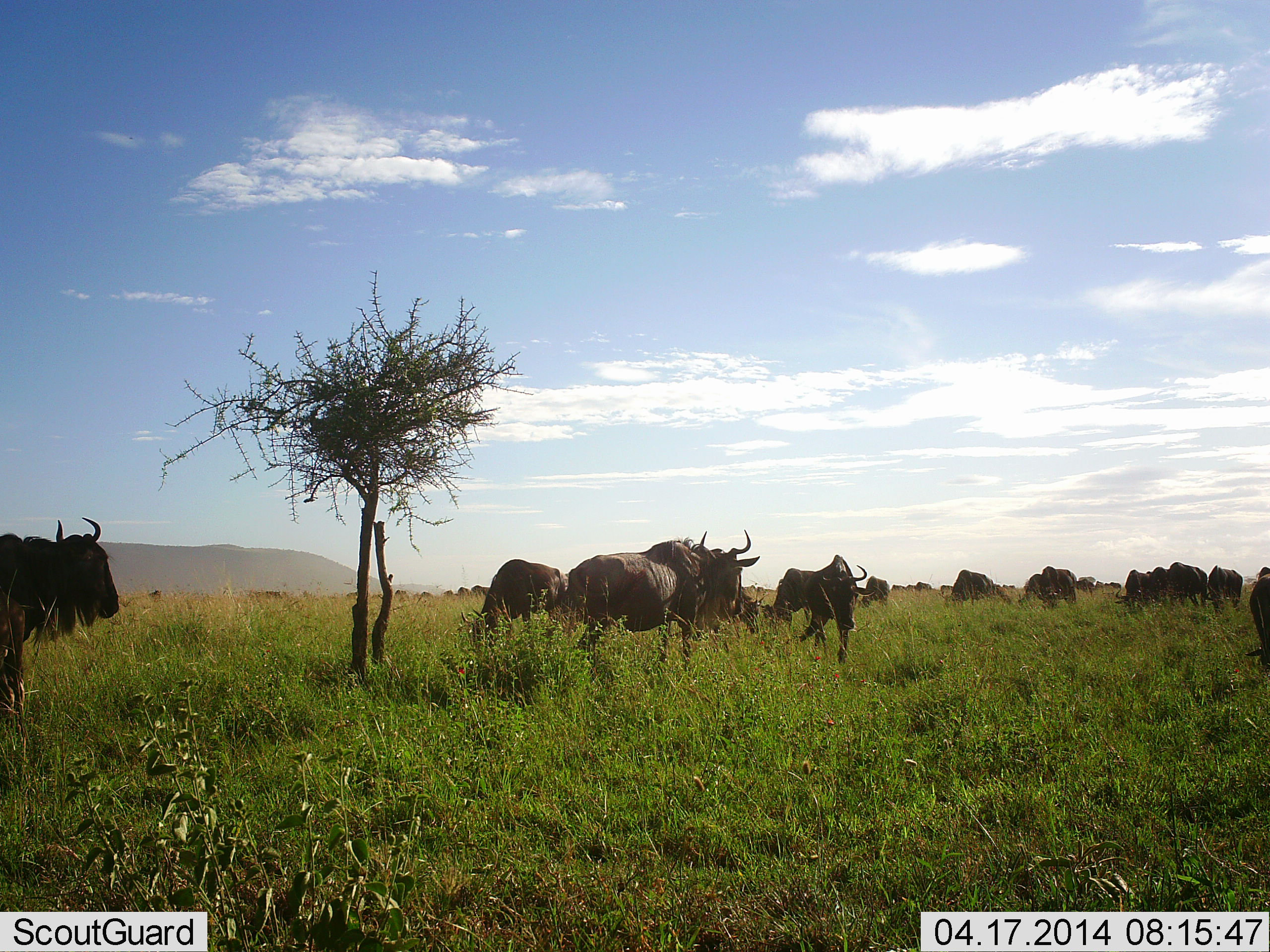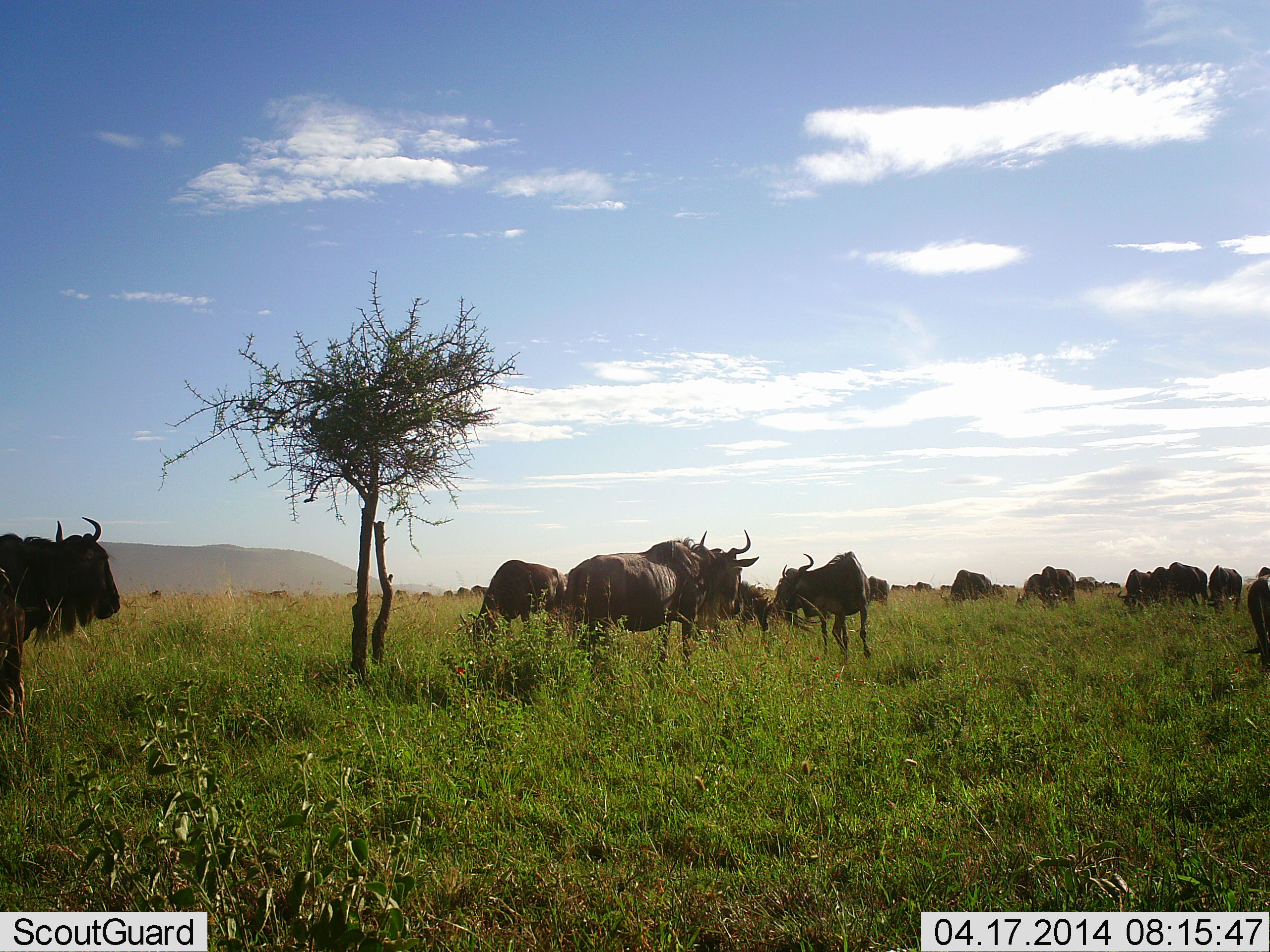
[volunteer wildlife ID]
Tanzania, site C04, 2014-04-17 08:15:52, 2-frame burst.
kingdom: Animalia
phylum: Chordata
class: Mammalia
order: Artiodactyla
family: Bovidae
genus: Connochaetes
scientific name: Connochaetes taurinus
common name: blue wildebeest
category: wildebeest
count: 11-50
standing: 64%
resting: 0%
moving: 73%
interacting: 18%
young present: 0%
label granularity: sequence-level